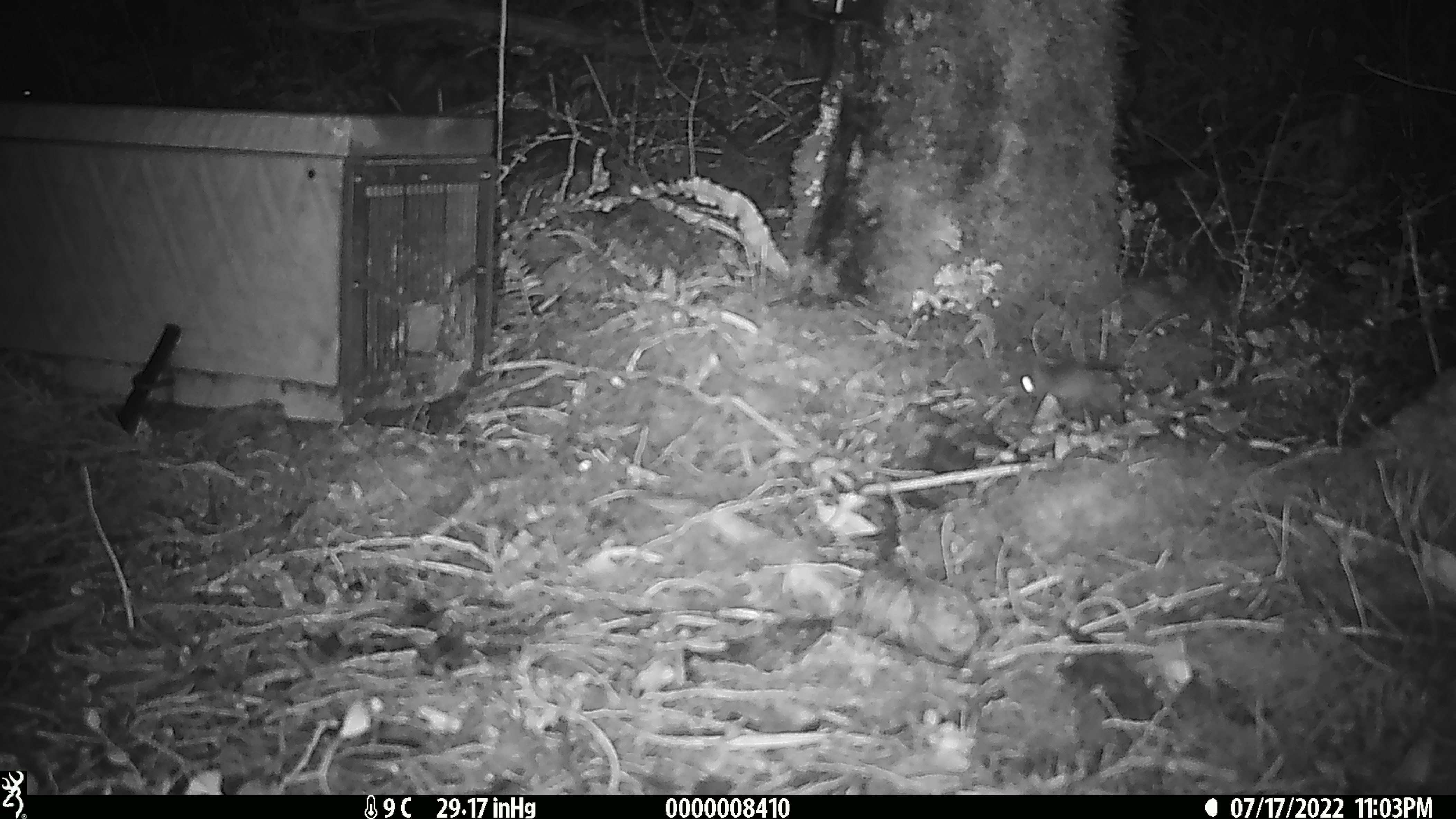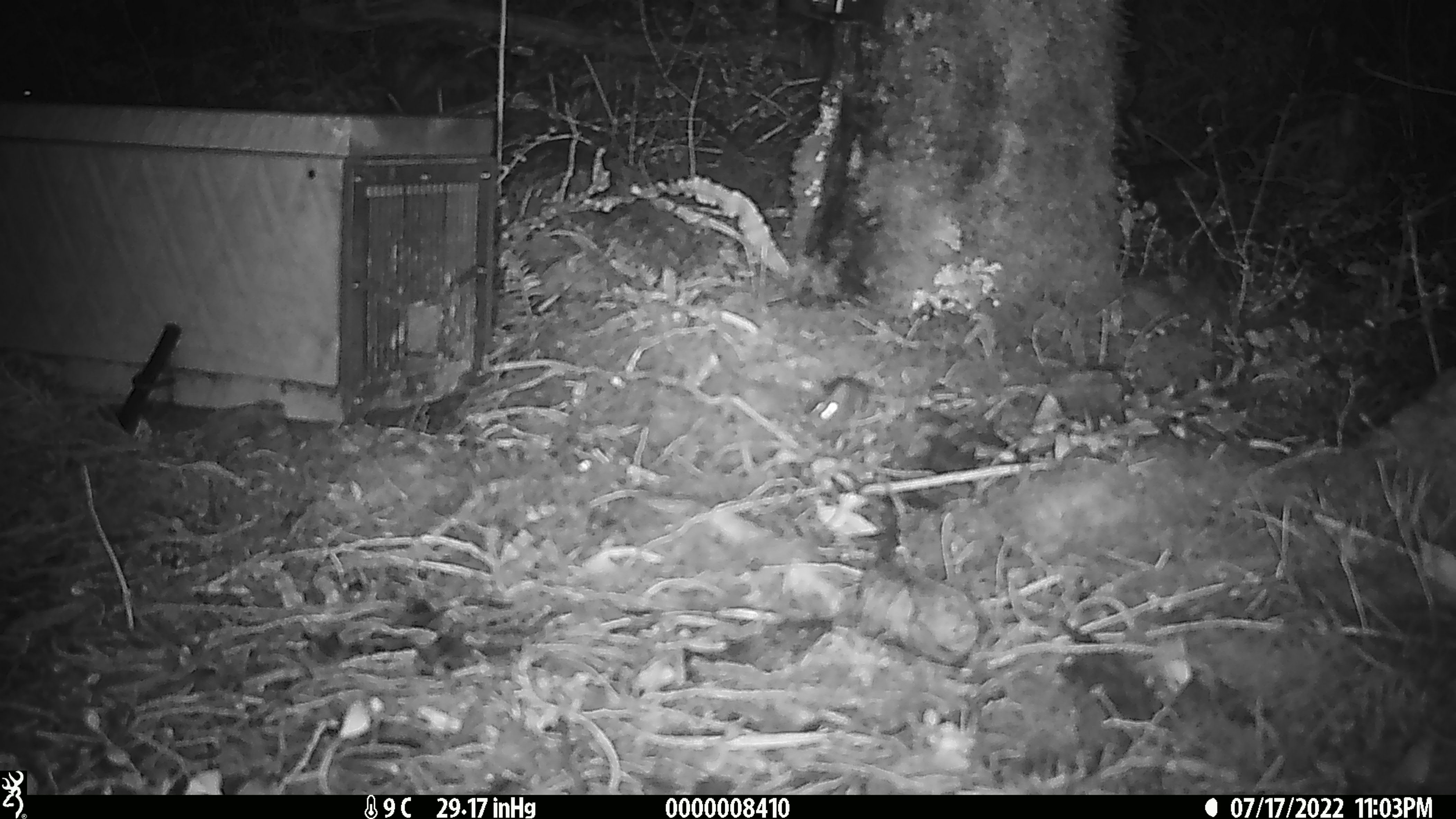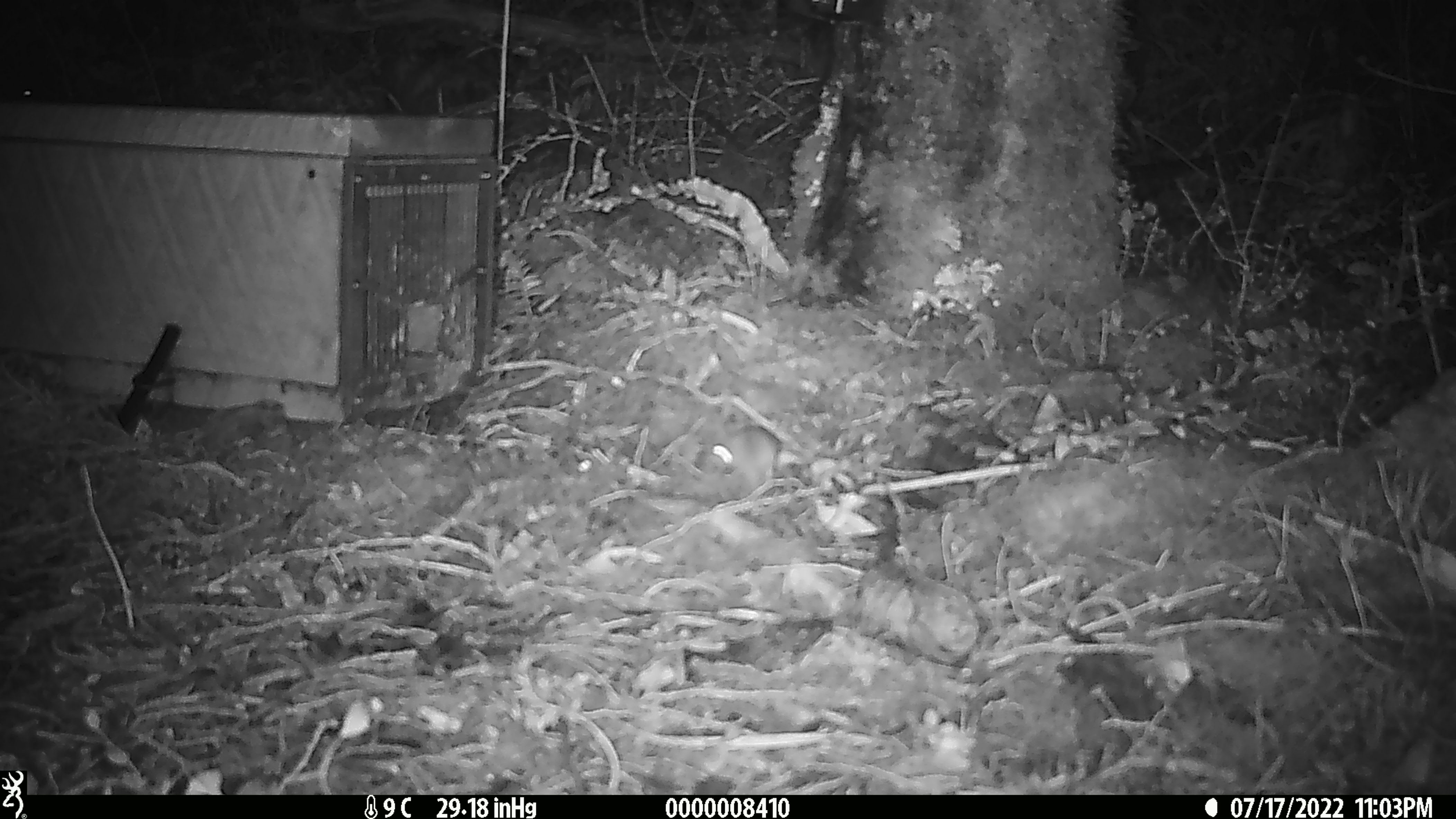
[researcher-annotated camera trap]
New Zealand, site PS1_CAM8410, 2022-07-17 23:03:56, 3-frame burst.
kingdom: Animalia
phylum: Chordata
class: Mammalia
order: Rodentia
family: Muridae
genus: Mus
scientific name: Mus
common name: mouse